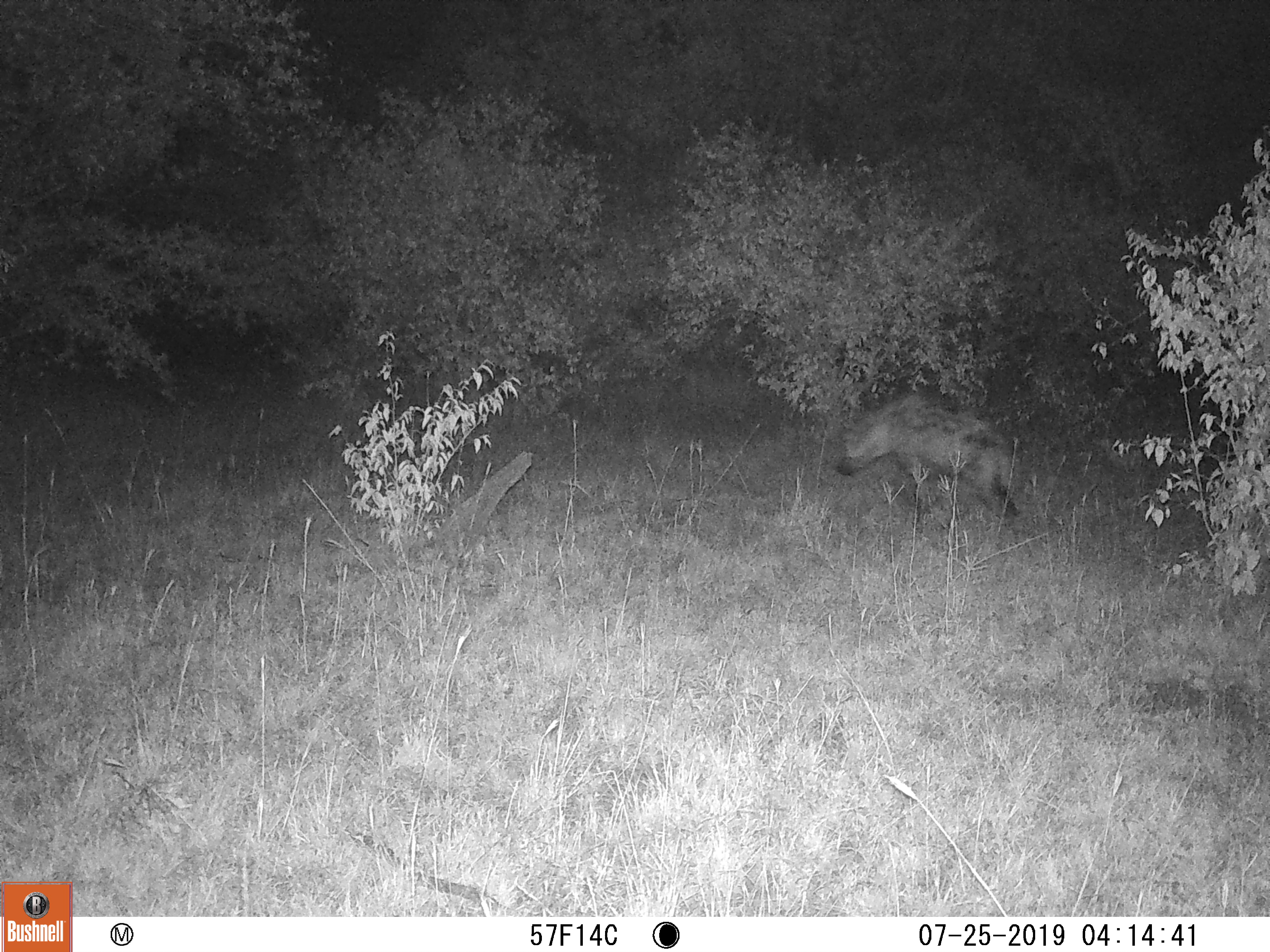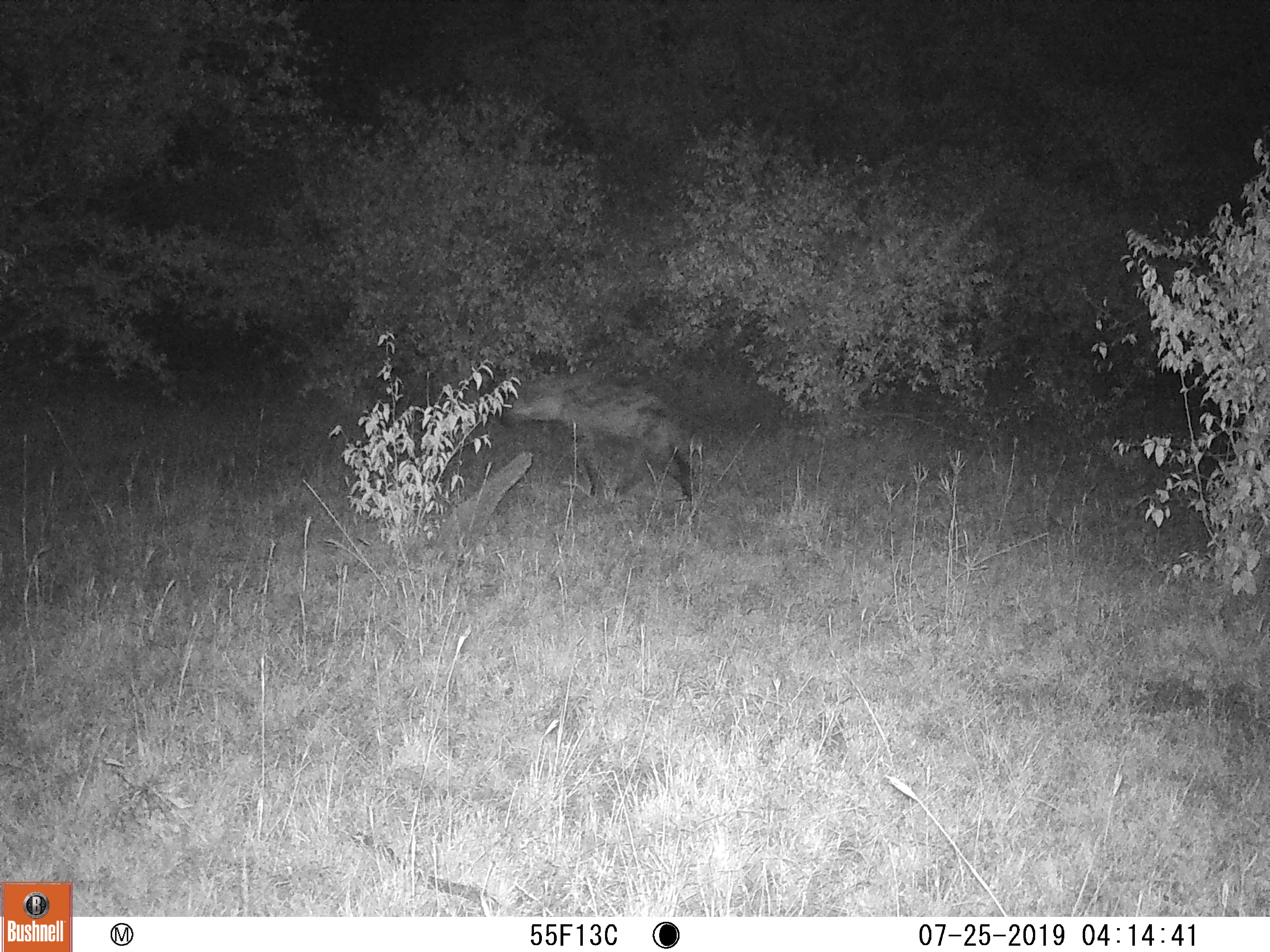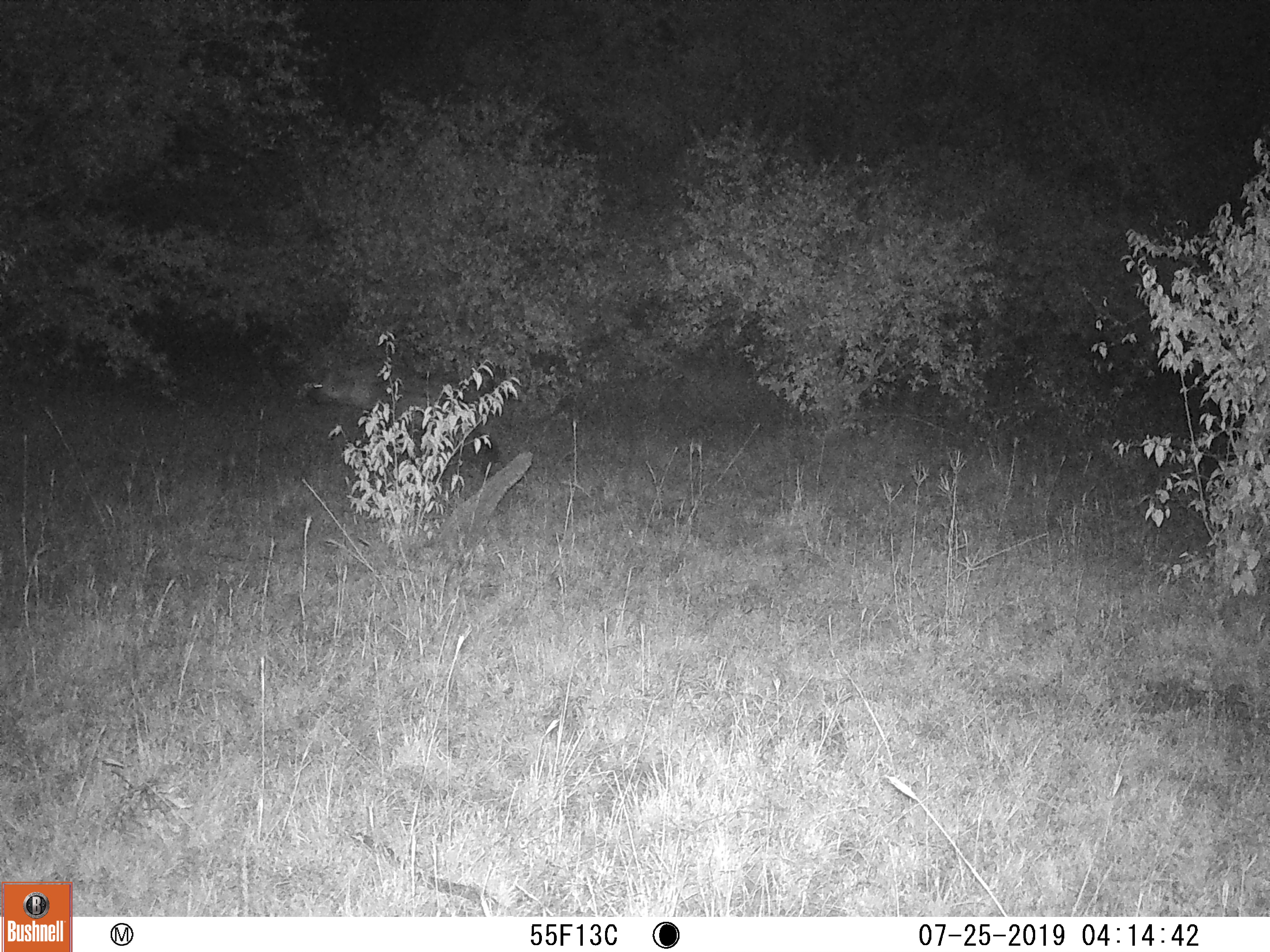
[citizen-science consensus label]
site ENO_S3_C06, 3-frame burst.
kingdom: Animalia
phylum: Chordata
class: Mammalia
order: Carnivora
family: Hyaenidae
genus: Crocuta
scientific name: Crocuta crocuta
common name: spotted hyena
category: hyenaspotted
Hyenaspotted (spotted hyena) (Crocuta crocuta), count 1. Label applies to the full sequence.